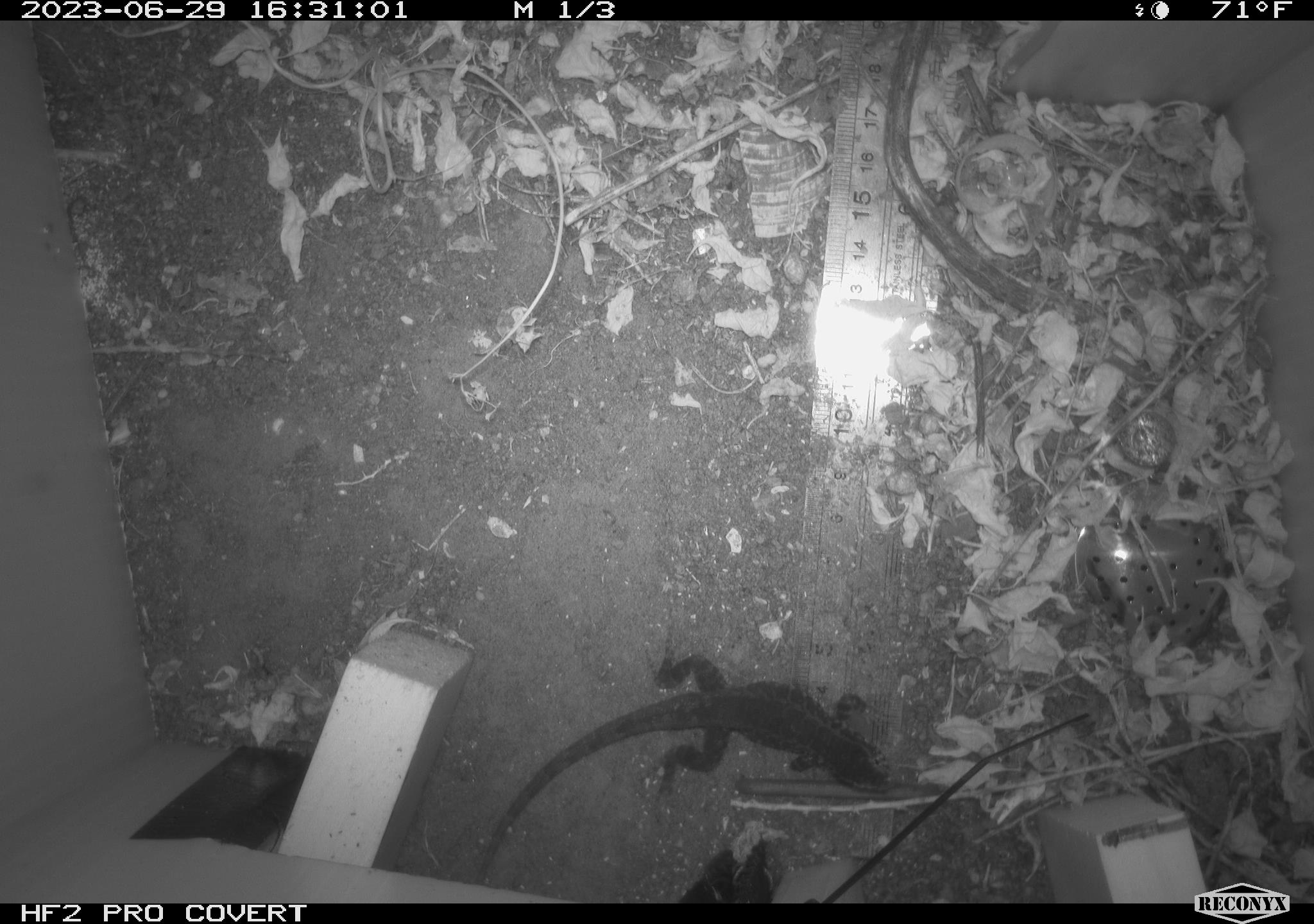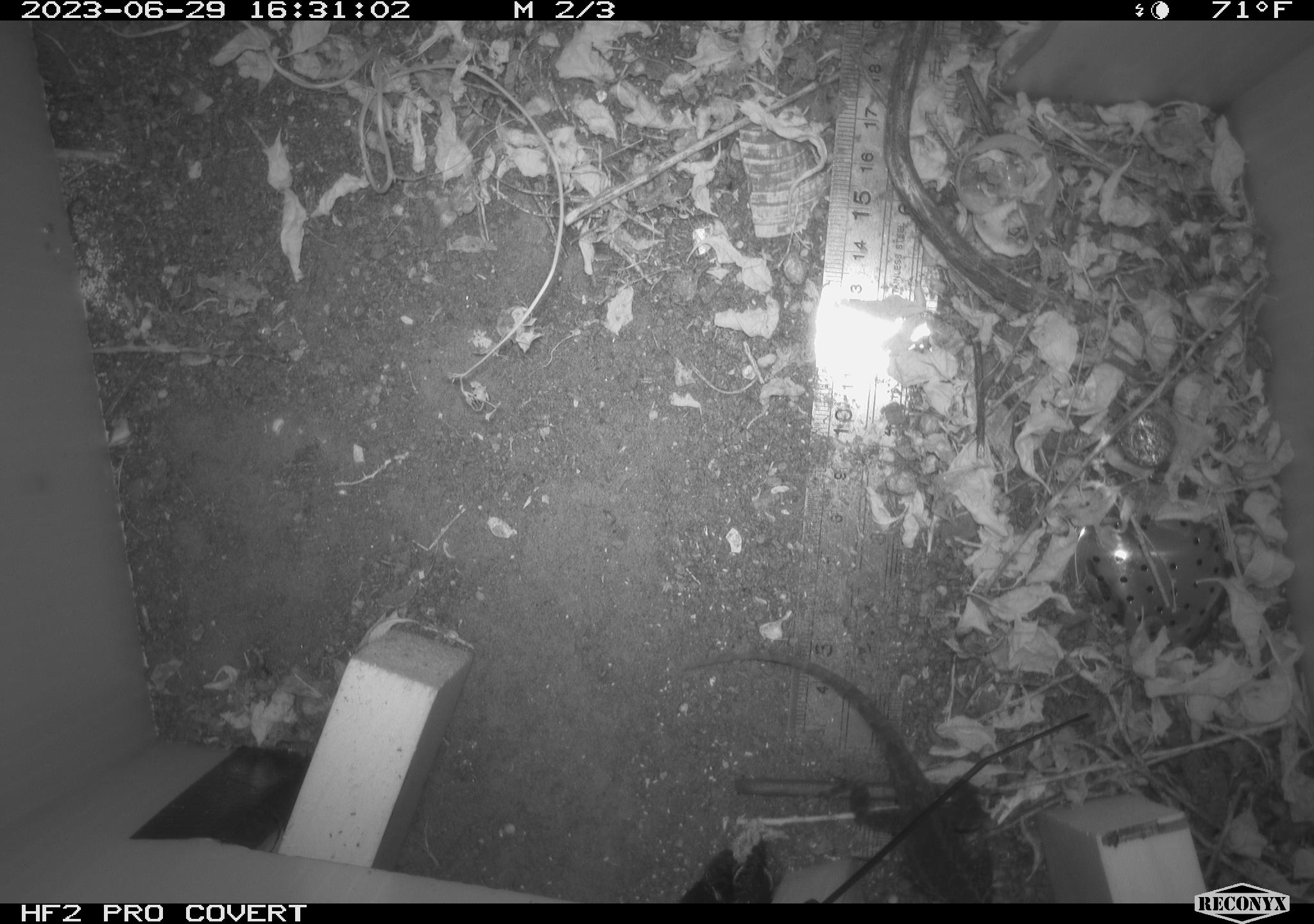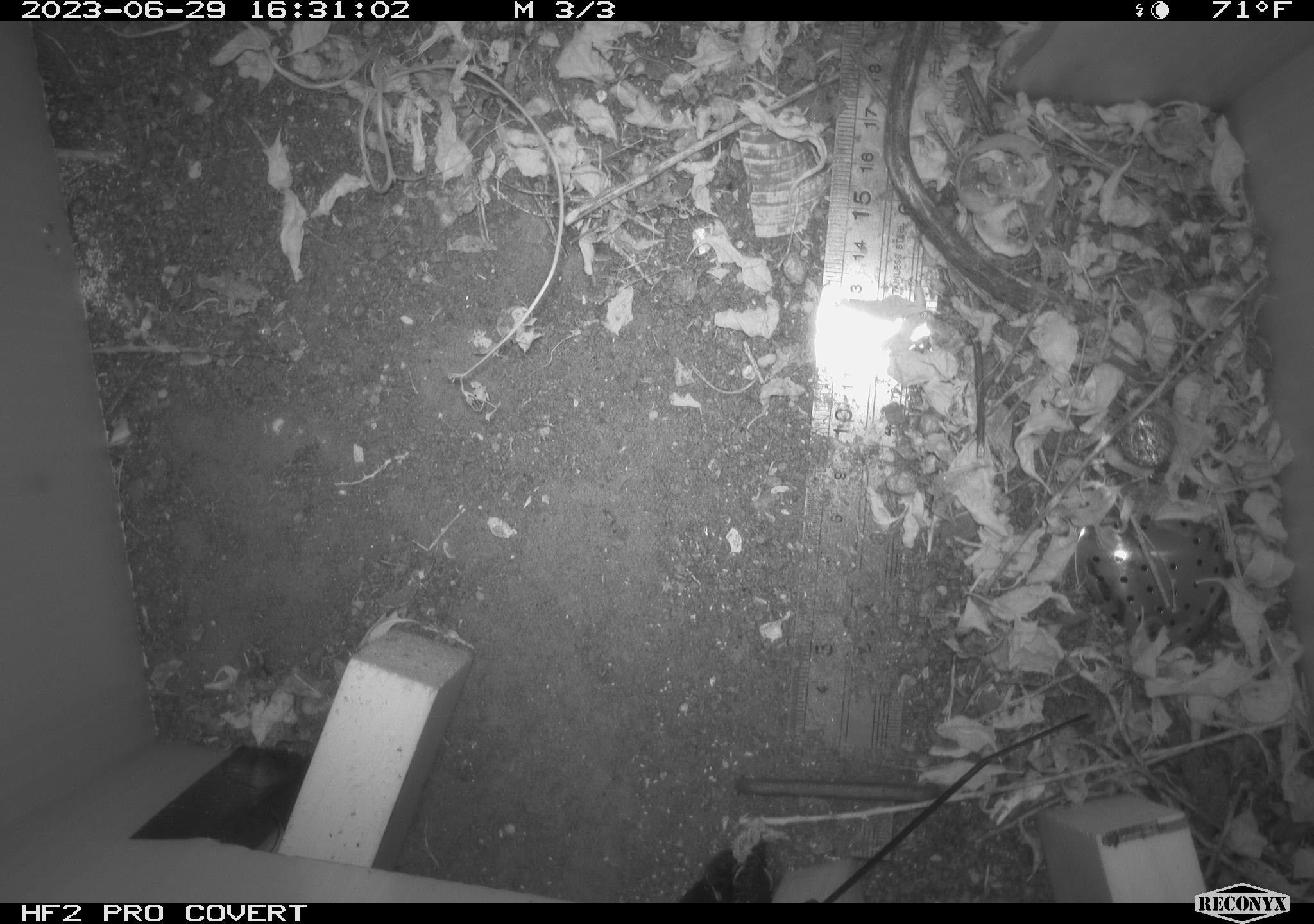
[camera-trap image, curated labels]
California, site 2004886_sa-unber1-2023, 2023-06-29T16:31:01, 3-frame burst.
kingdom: Animalia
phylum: Chordata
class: Reptilia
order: Squamata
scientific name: Squamata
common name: lizards and snakes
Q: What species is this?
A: Lizards and snakes (Squamata).